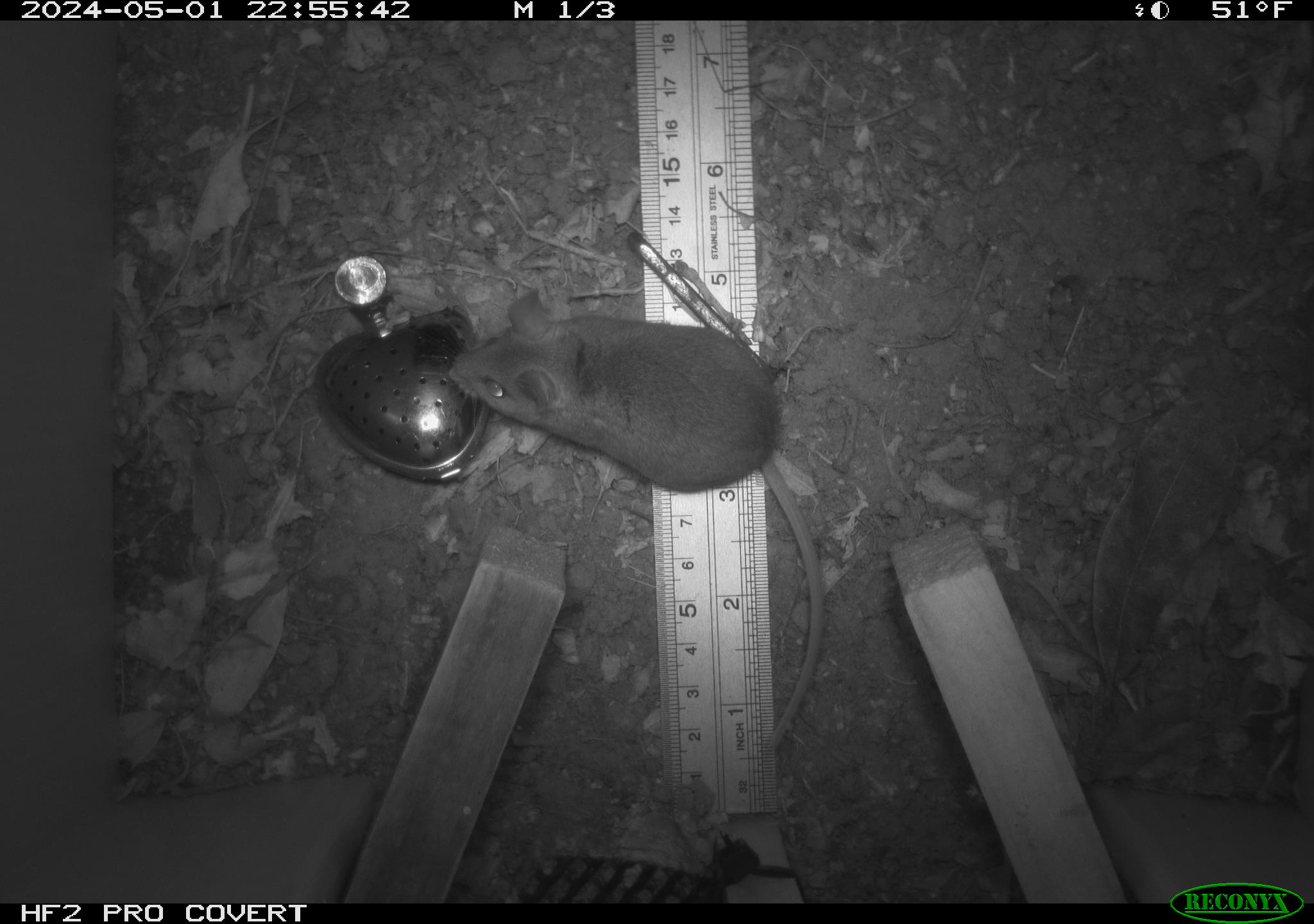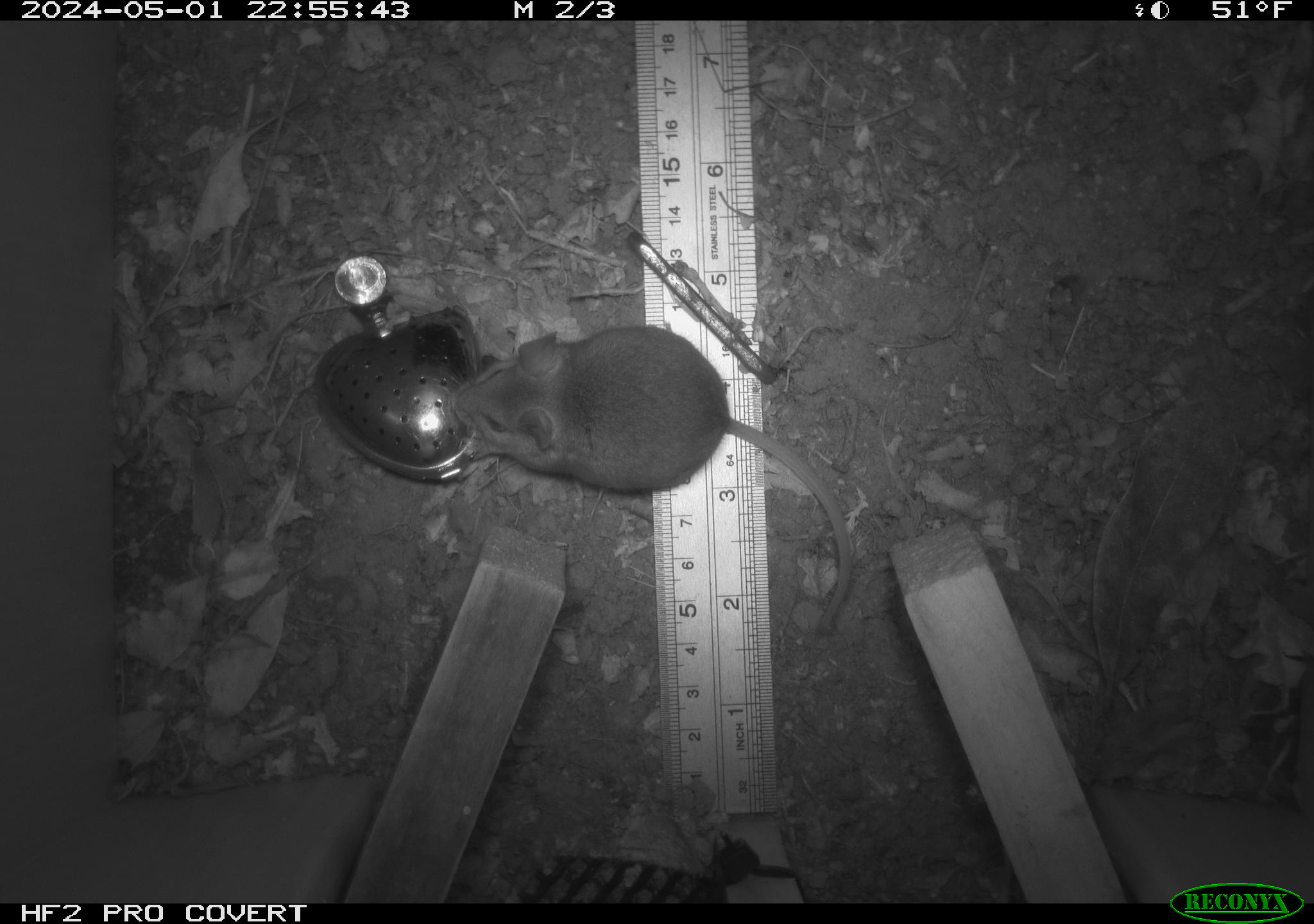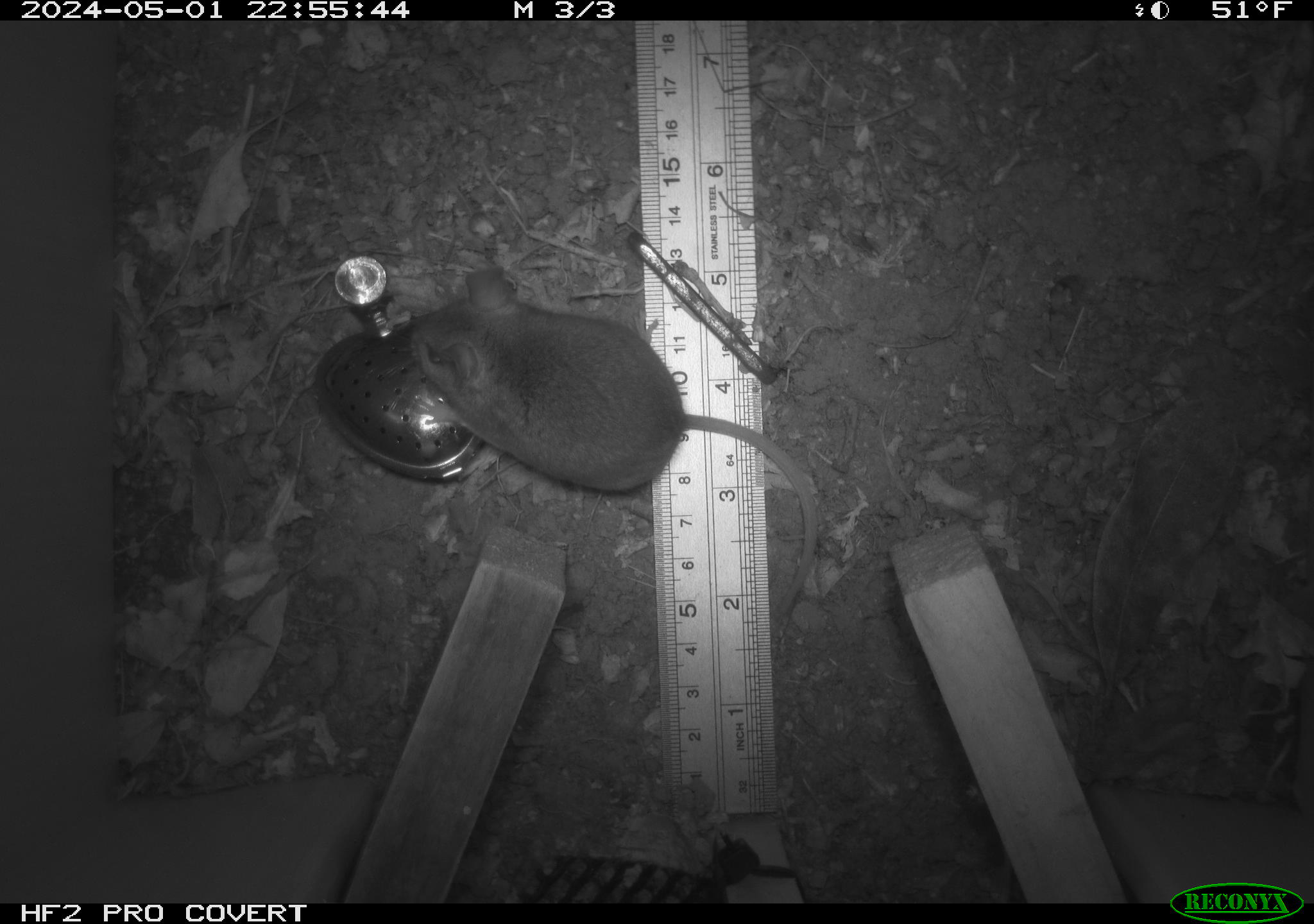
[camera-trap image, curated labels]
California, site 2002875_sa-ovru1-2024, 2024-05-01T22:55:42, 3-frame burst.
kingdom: Animalia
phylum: Chordata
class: Mammalia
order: Rodentia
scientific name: Rodentia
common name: rodent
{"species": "rodent (Rodentia)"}